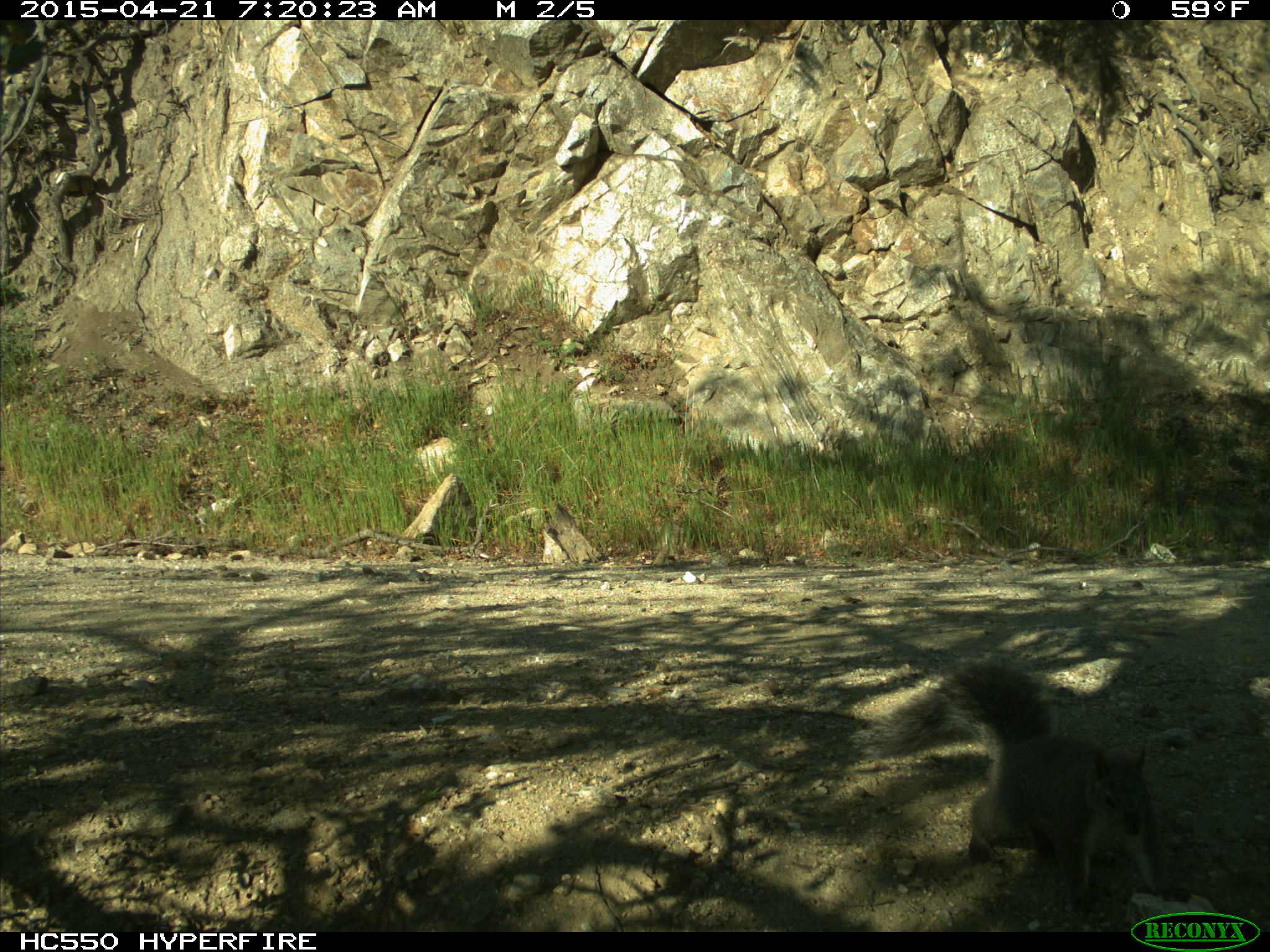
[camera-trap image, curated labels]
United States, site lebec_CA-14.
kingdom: Animalia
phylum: Chordata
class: Mammalia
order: Rodentia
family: Sciuridae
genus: Sciurus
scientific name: Sciurus carolinensis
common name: eastern gray squirrel